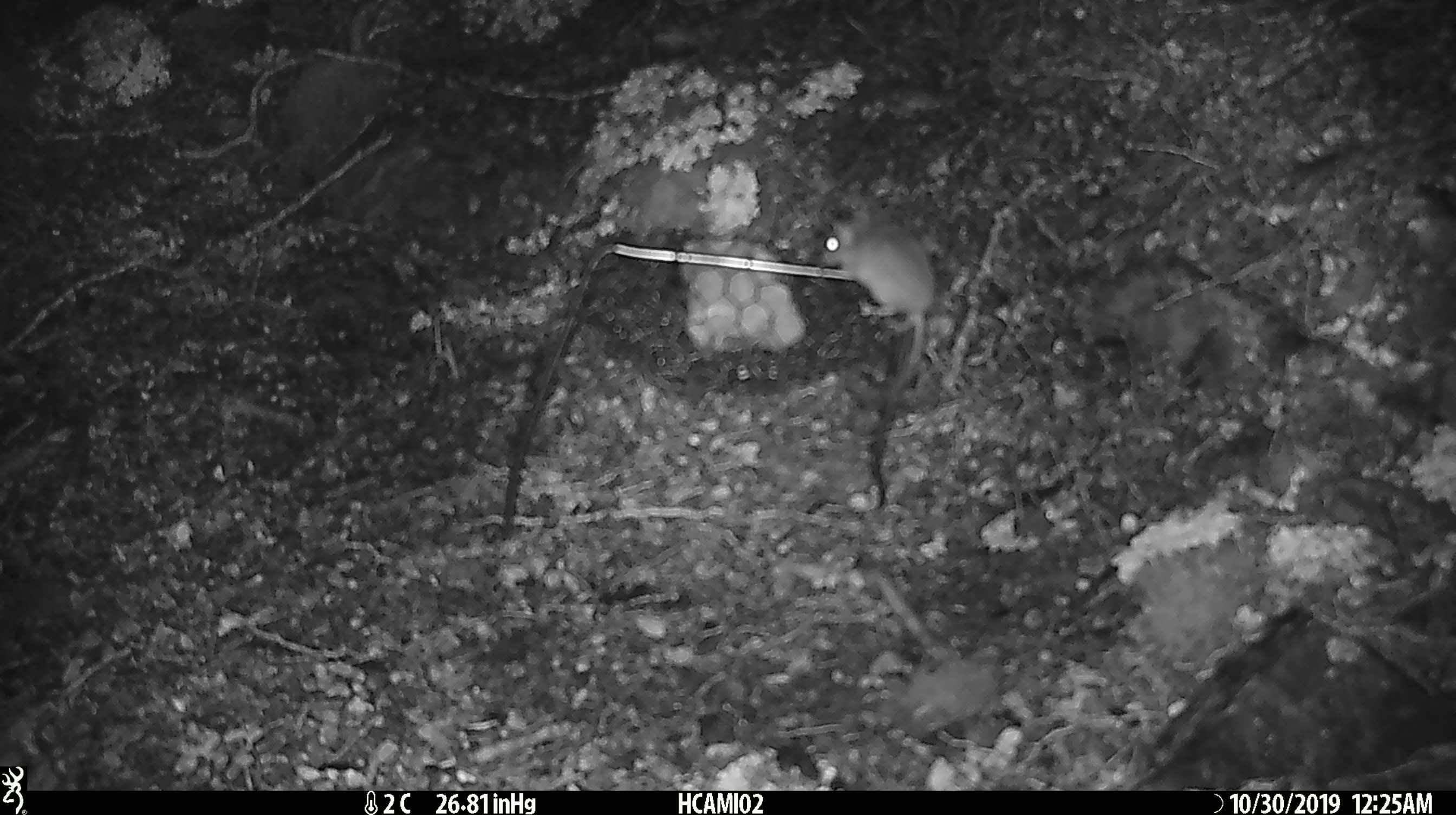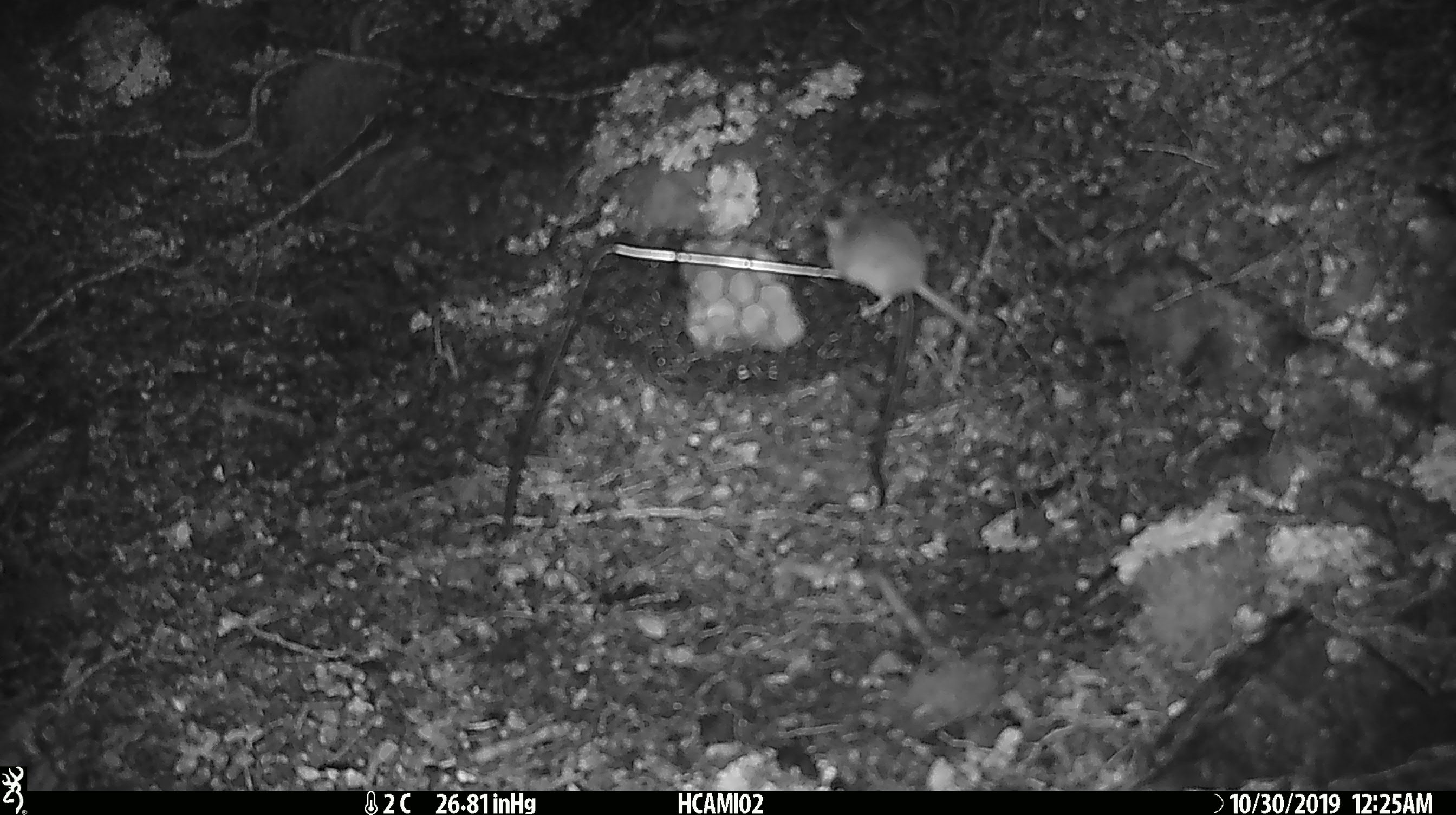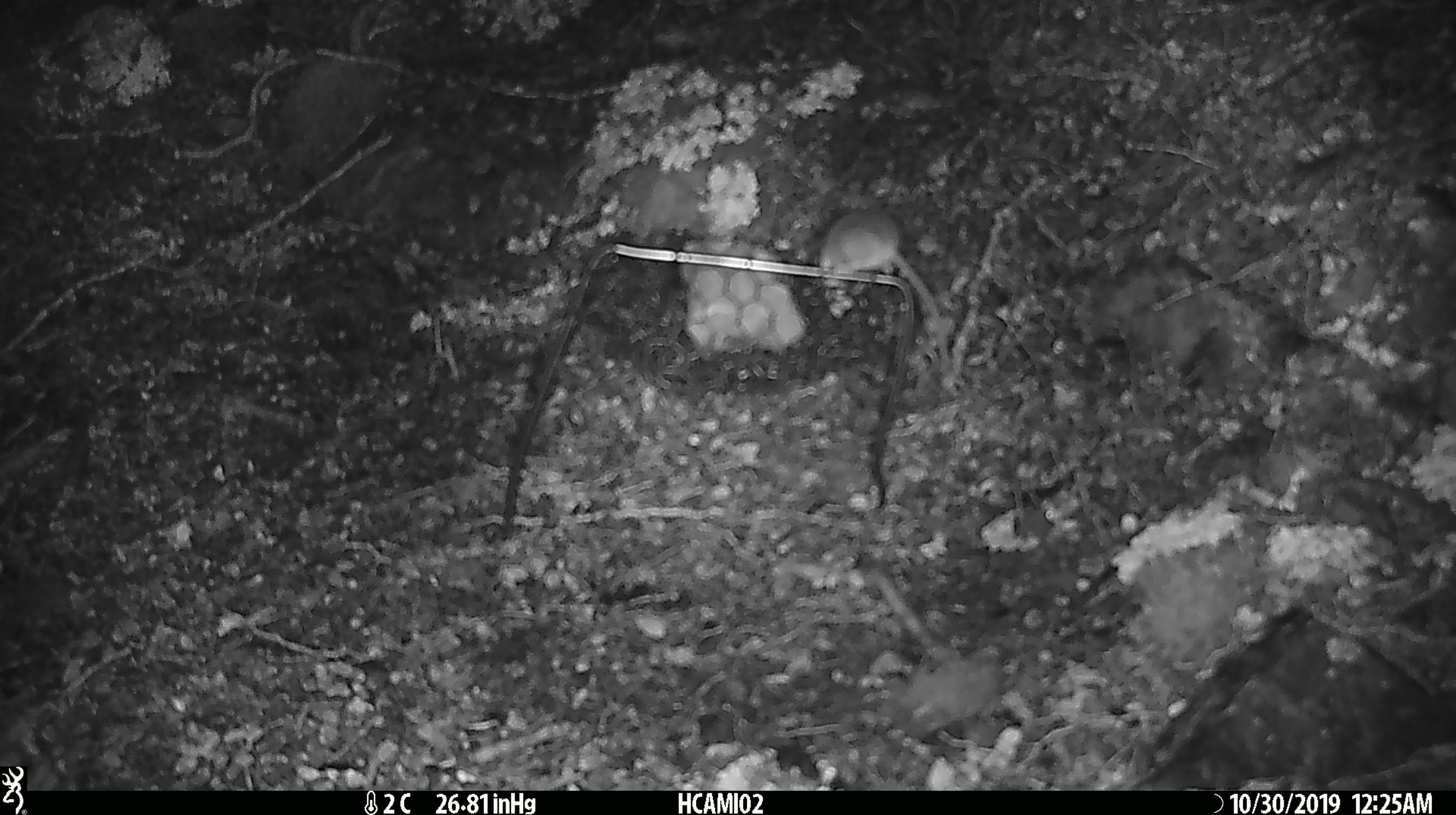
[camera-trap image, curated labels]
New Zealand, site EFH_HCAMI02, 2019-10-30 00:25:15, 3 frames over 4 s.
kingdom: Animalia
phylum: Chordata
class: Mammalia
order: Rodentia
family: Muridae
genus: Mus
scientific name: Mus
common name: mouse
Mouse (Mus).